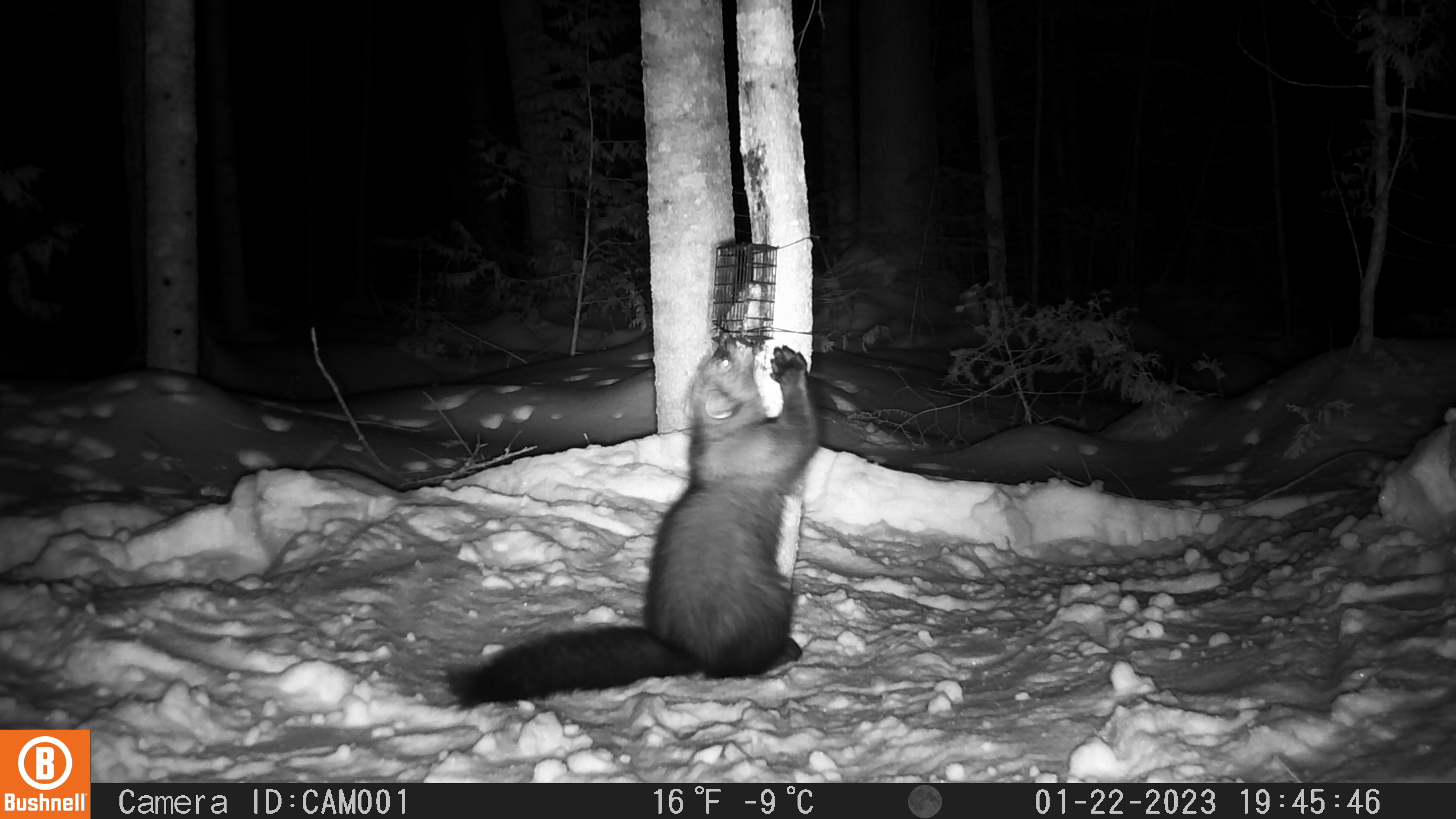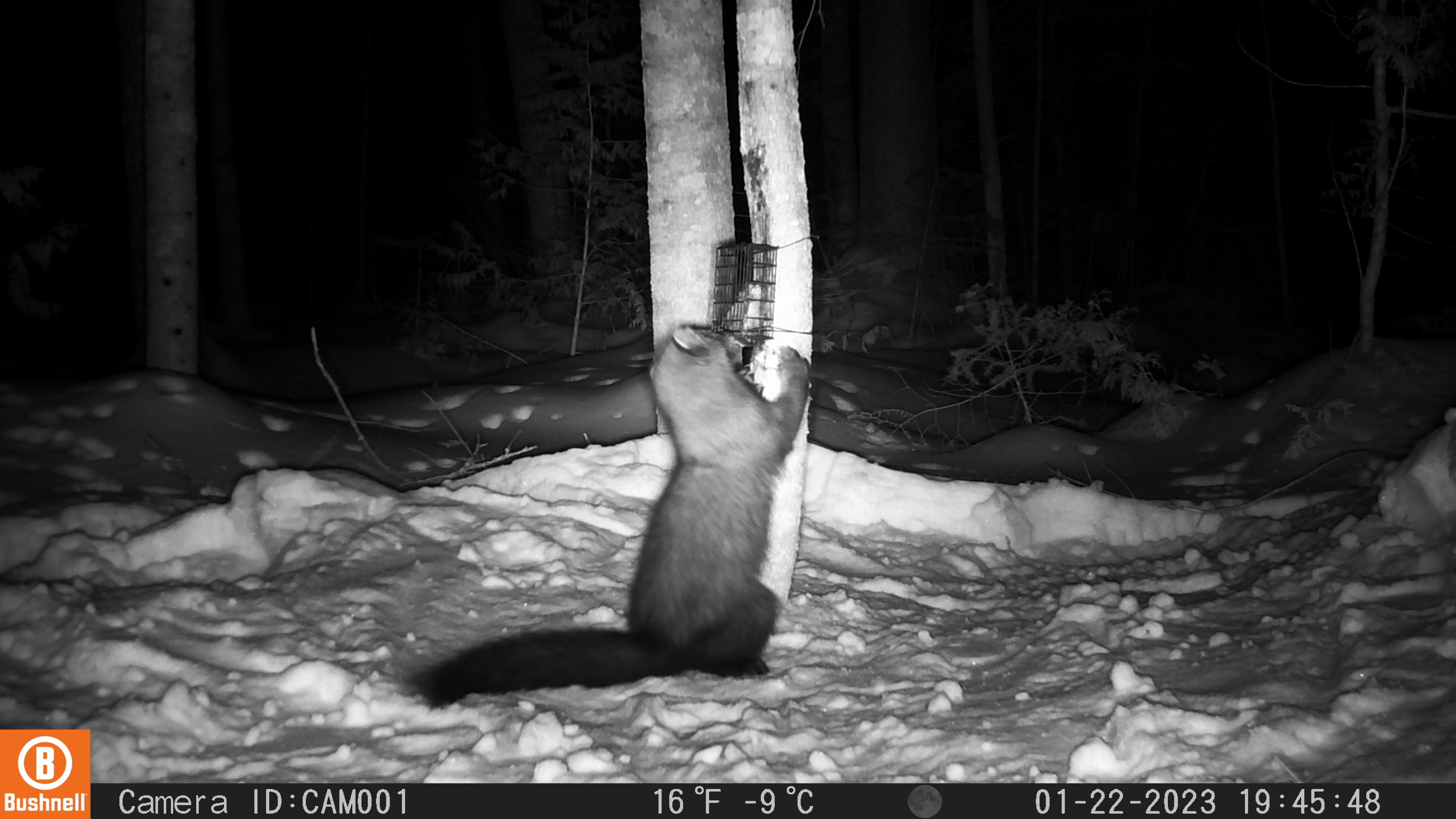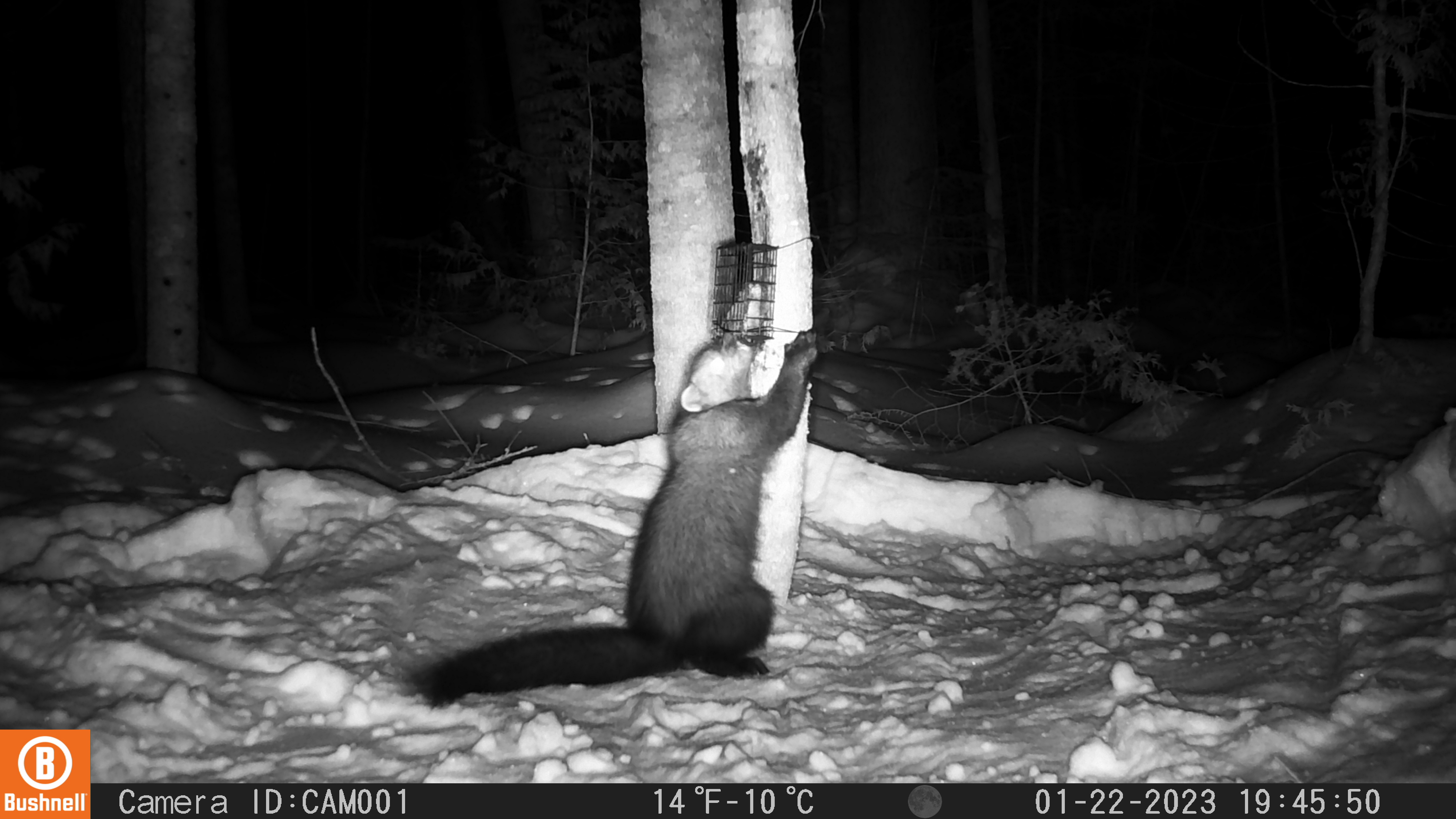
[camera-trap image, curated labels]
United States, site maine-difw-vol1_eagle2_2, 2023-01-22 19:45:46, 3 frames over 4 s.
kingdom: Animalia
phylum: Chordata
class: Mammalia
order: Carnivora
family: Mustelidae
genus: Pekania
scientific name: Pekania pennanti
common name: fisher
Fisher (Pekania pennanti).